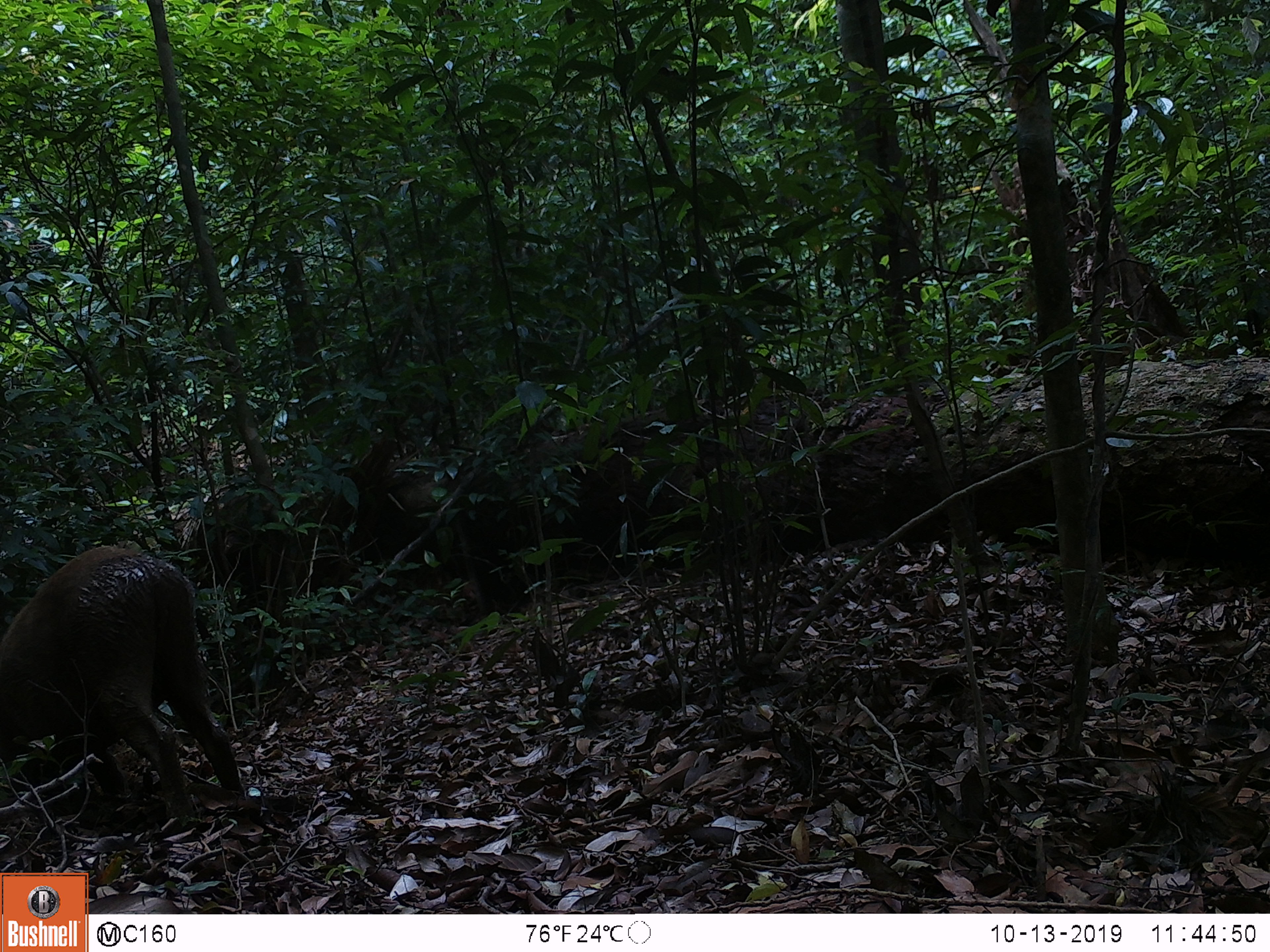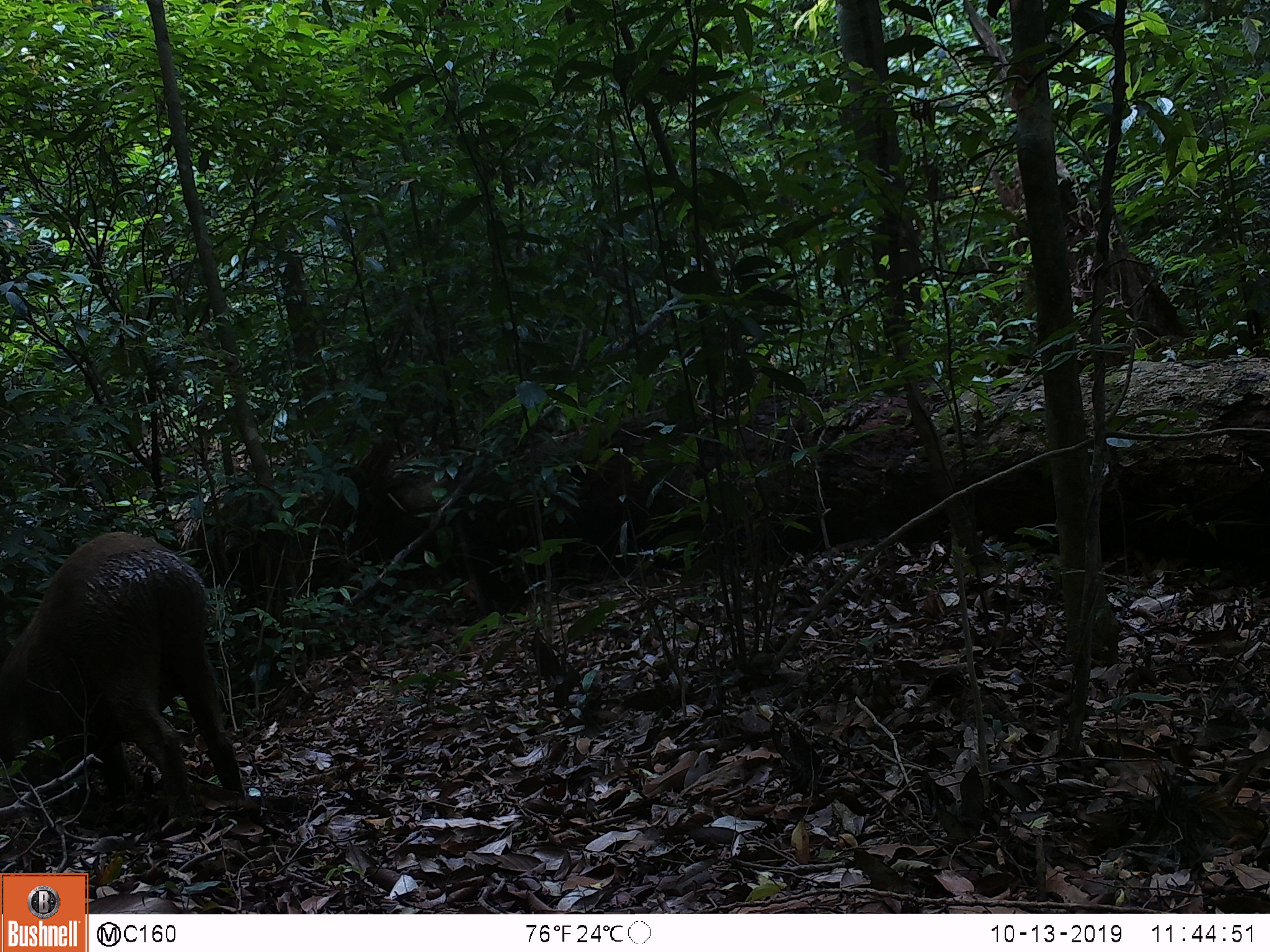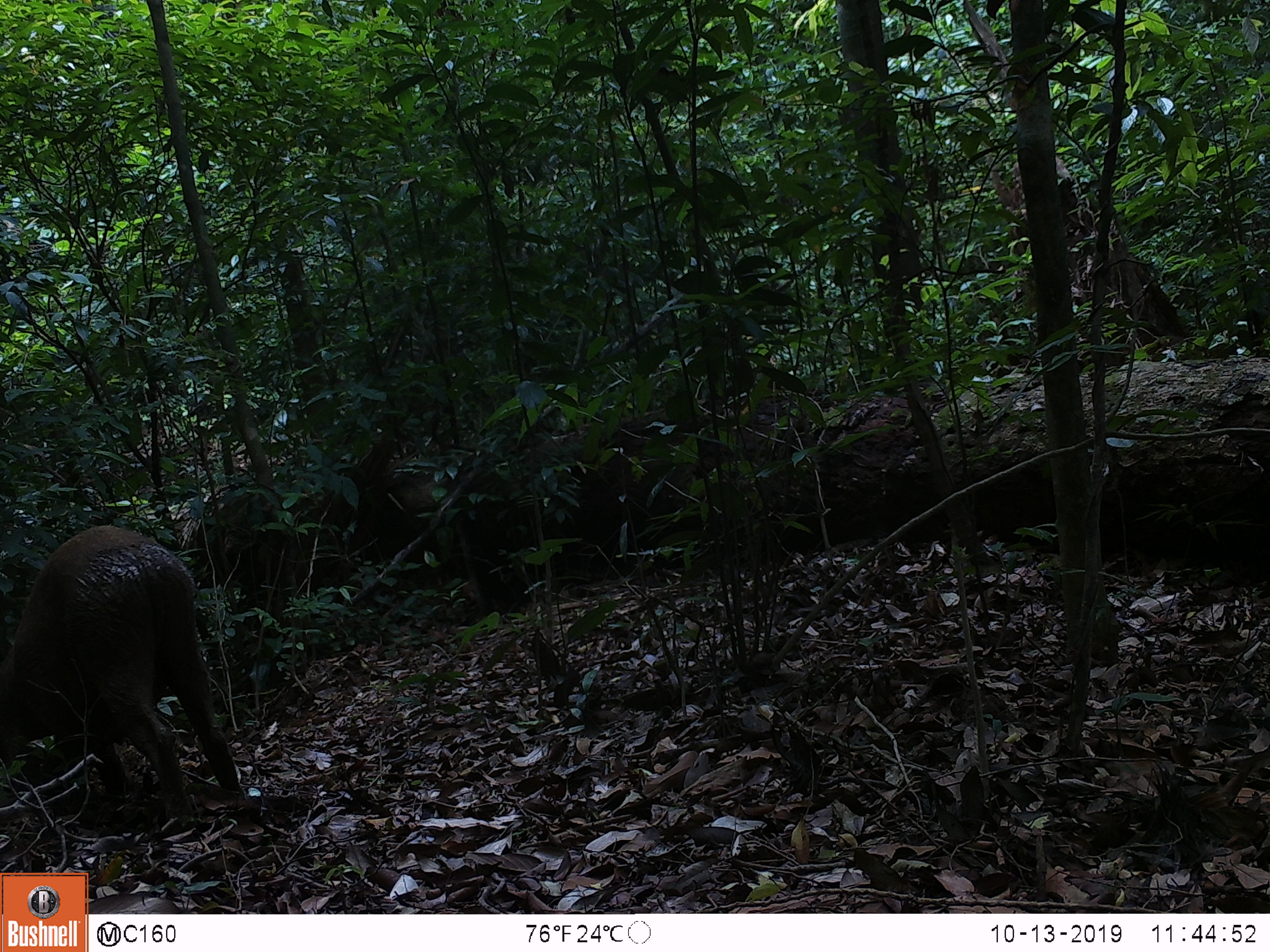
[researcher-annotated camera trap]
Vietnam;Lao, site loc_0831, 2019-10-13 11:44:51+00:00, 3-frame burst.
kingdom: Animalia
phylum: Chordata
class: Mammalia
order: Artiodactyla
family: Suidae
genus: Sus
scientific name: Sus scrofa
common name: eurasian wild pig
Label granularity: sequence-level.